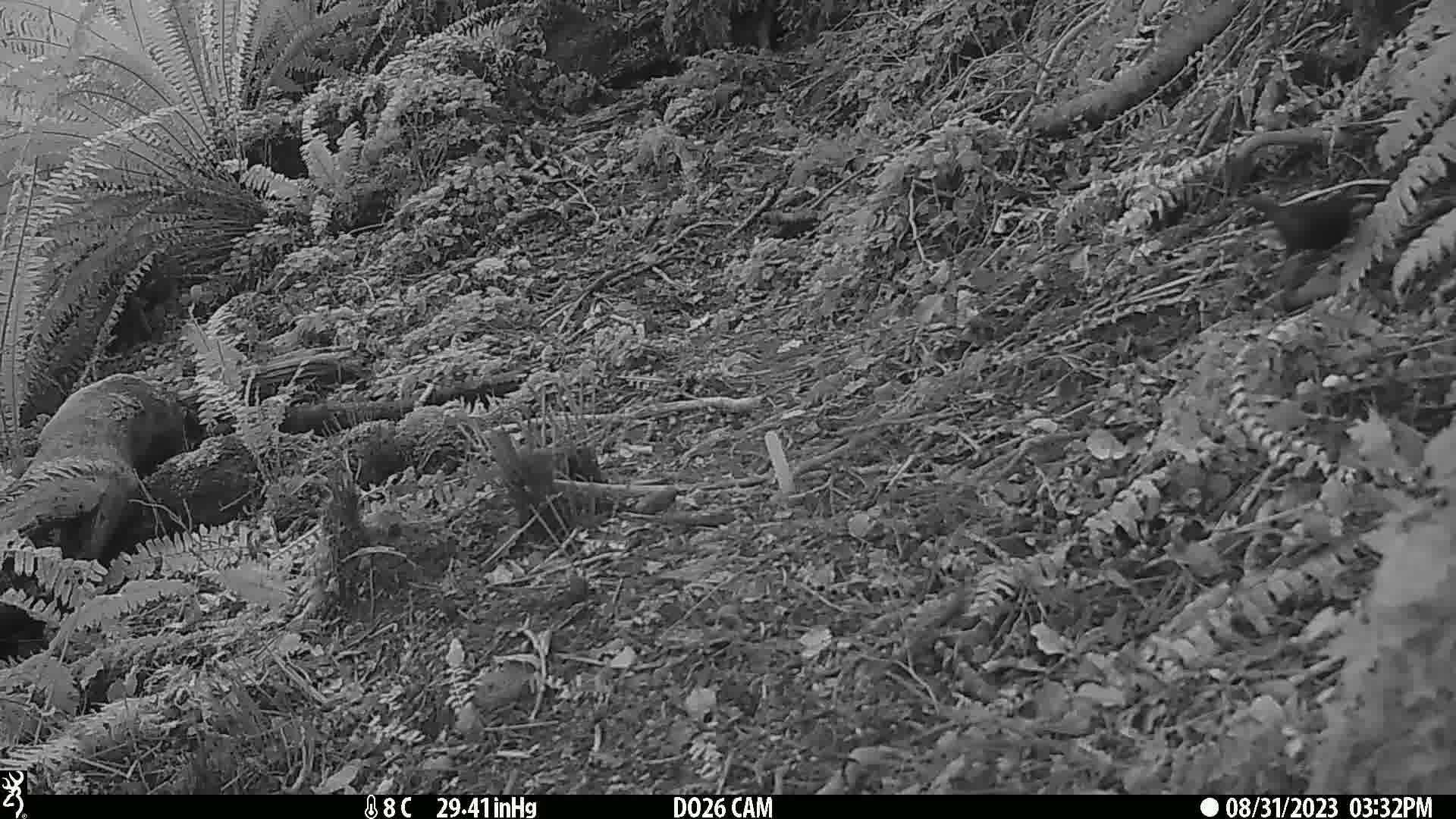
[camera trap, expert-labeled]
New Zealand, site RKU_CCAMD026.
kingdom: Animalia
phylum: Chordata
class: Aves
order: Passeriformes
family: Turdidae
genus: Turdus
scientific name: Turdus merula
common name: eurasian blackbird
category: blackbird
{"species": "blackbird (eurasian blackbird) (Turdus merula)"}